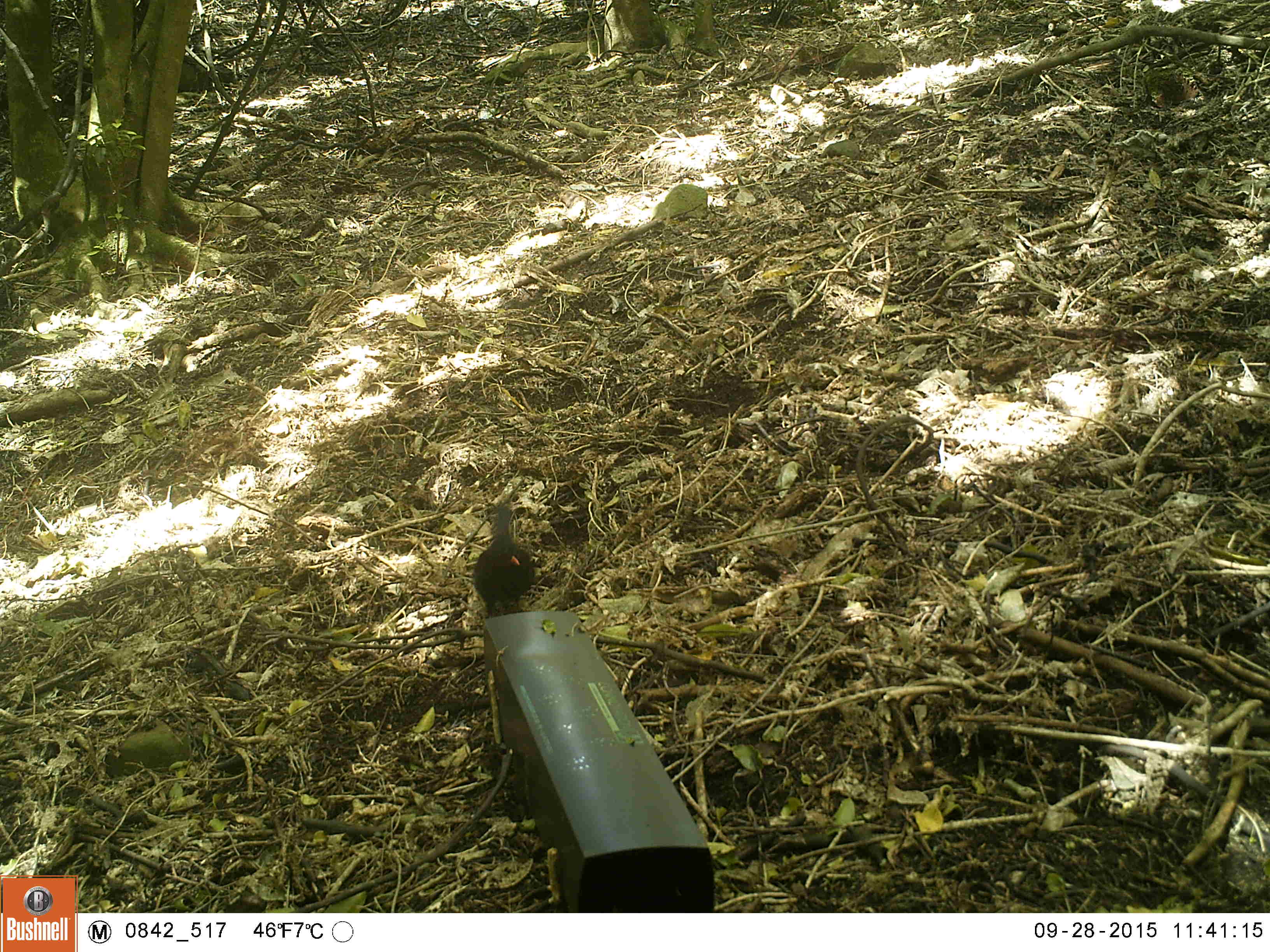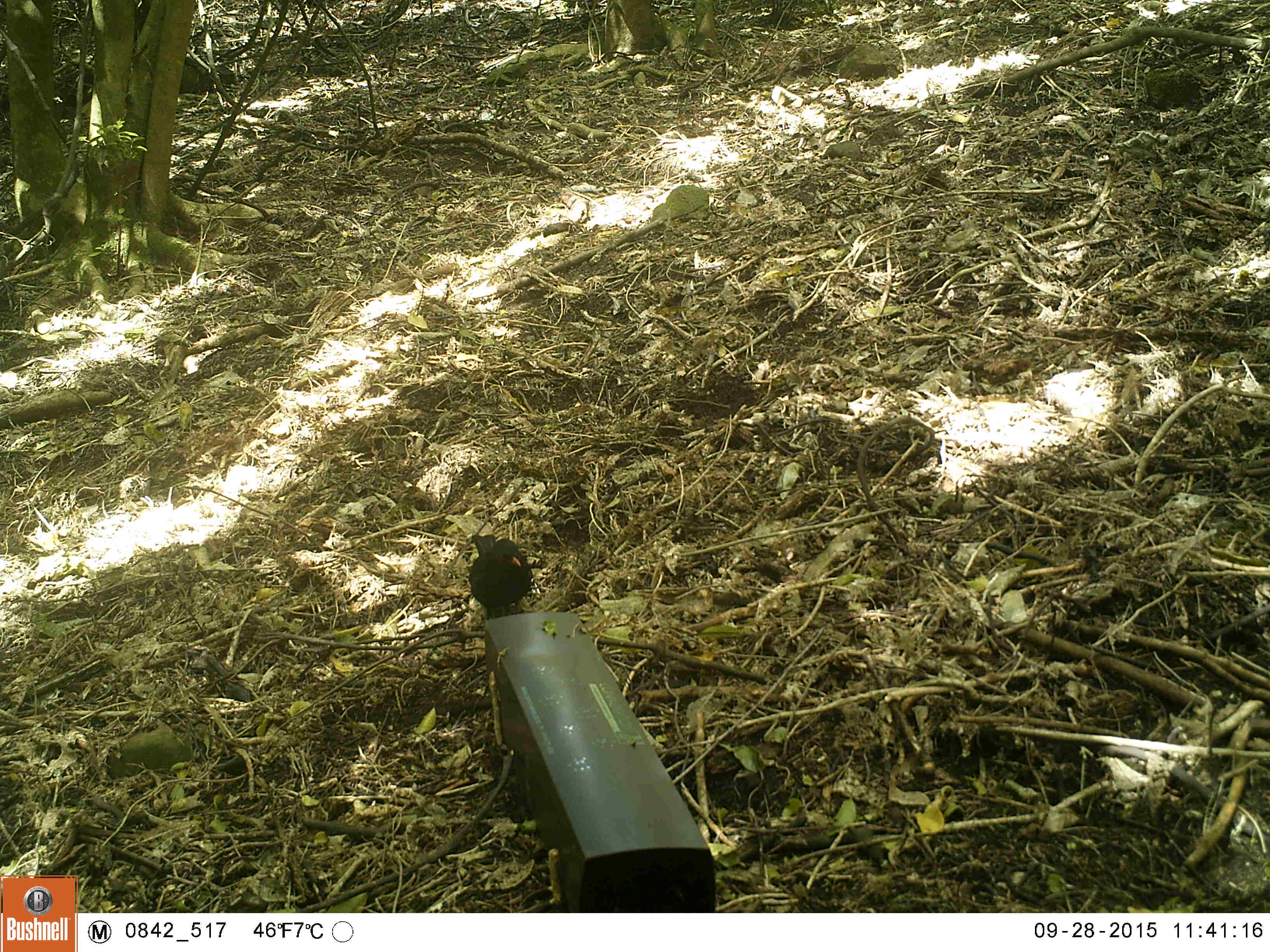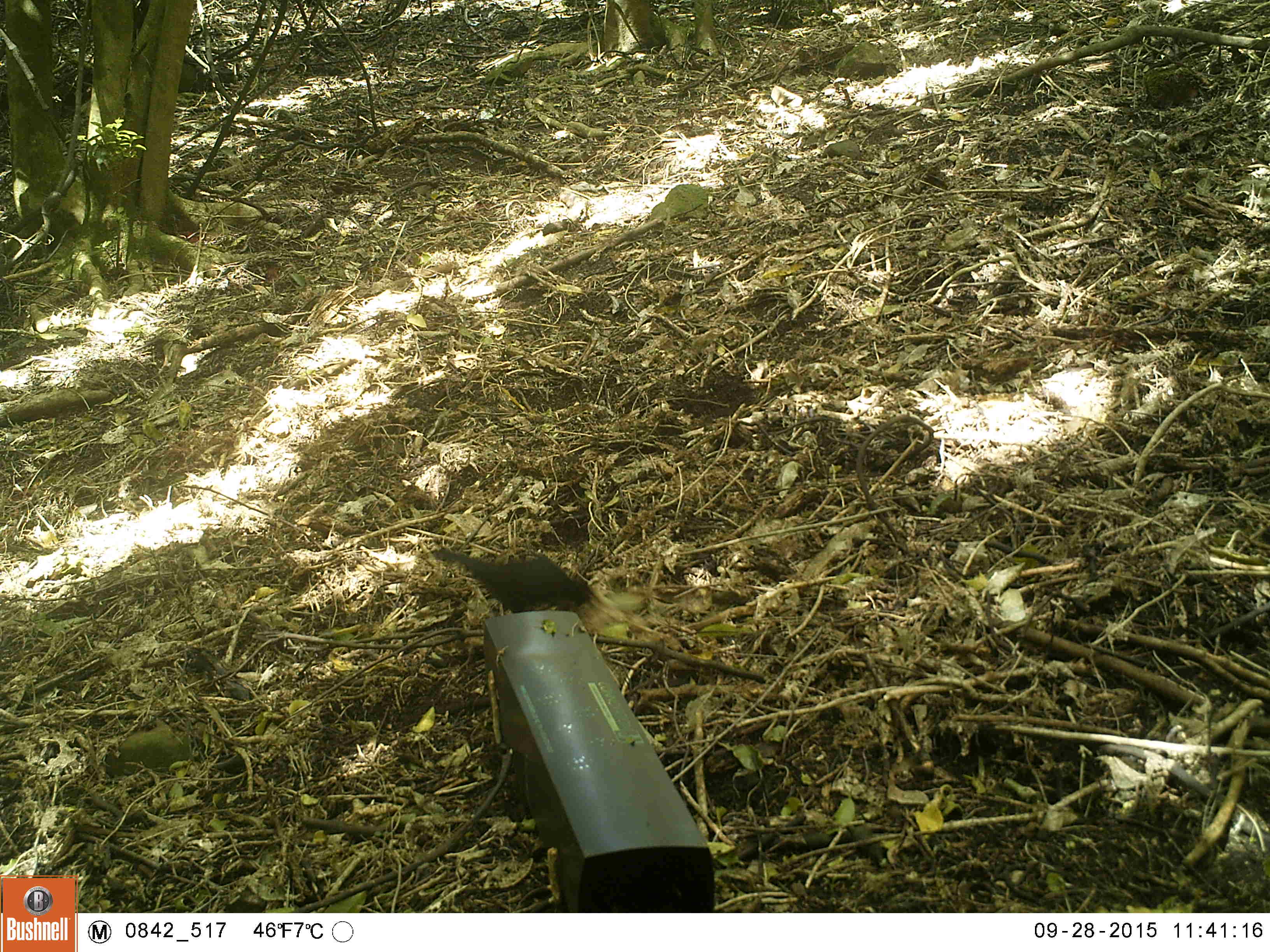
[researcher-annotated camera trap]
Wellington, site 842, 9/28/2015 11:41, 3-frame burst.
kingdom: Animalia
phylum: Chordata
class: Aves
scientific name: Aves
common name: bird